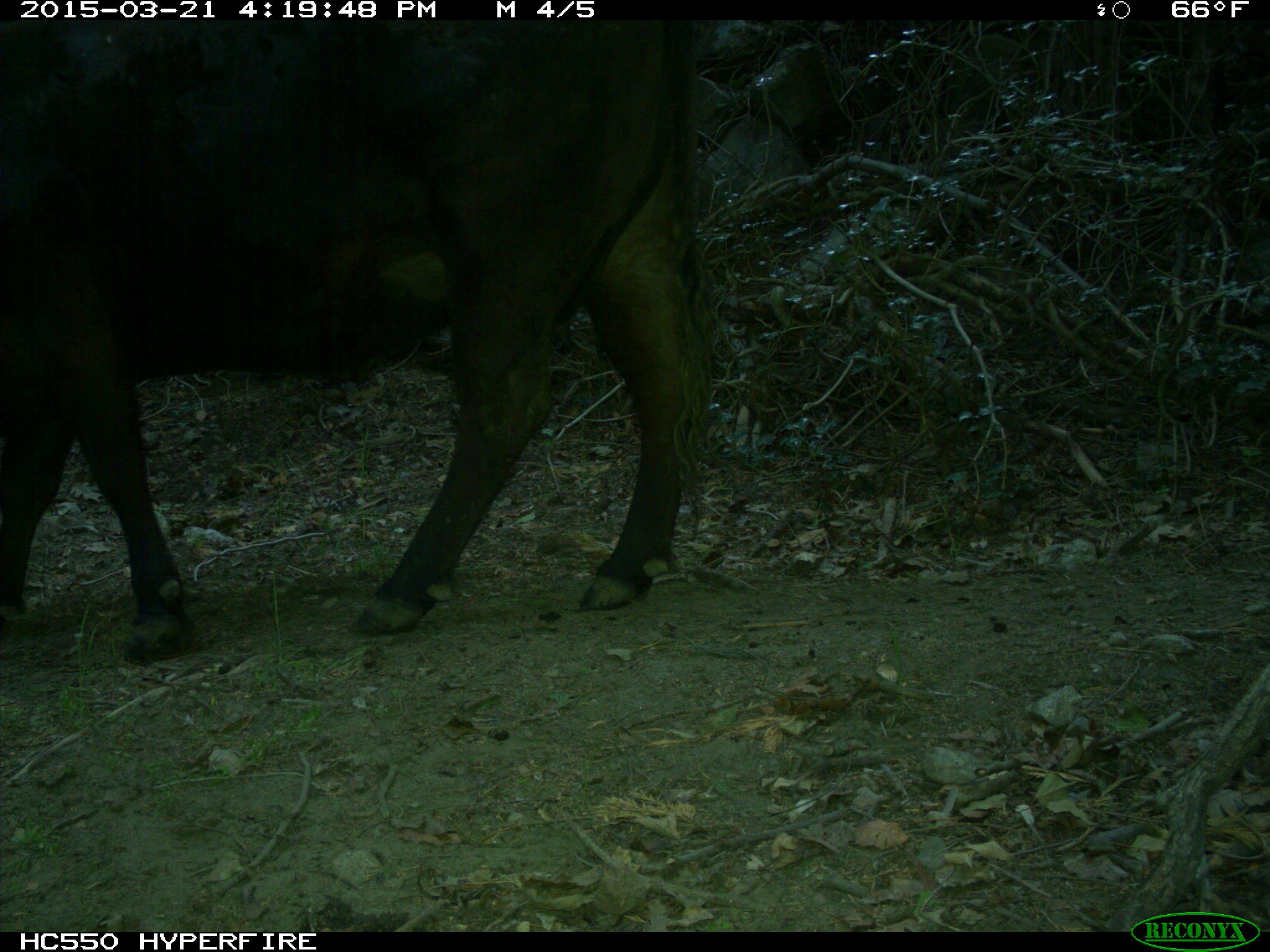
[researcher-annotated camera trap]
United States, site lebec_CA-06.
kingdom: Animalia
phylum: Chordata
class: Mammalia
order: Artiodactyla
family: Bovidae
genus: Bos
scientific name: Bos taurus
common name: domestic cow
Bos taurus (domestic cow).